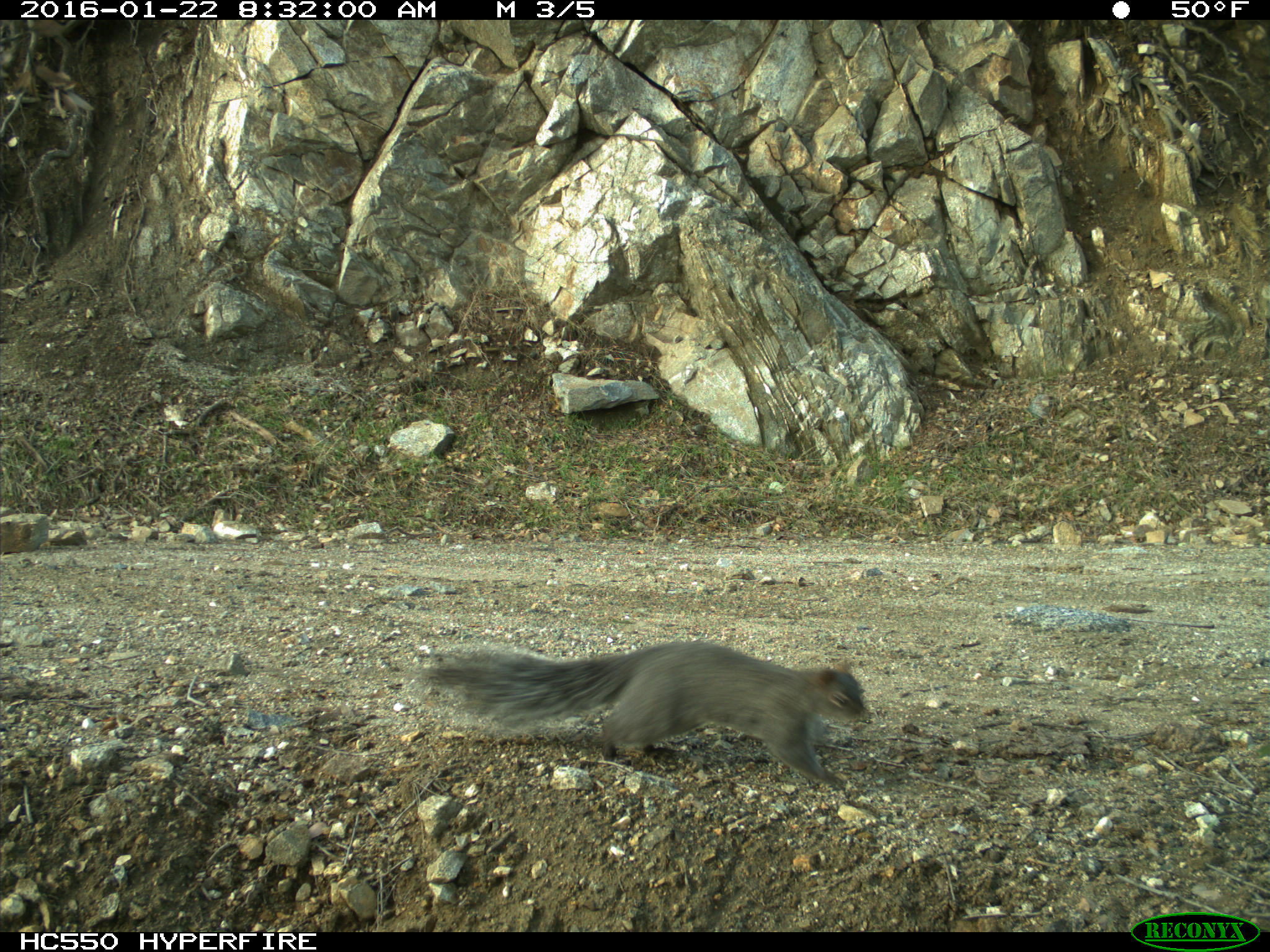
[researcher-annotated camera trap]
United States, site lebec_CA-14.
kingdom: Animalia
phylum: Chordata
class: Mammalia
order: Rodentia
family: Sciuridae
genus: Sciurus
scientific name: Sciurus carolinensis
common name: eastern gray squirrel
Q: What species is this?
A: Sciurus carolinensis (eastern gray squirrel).